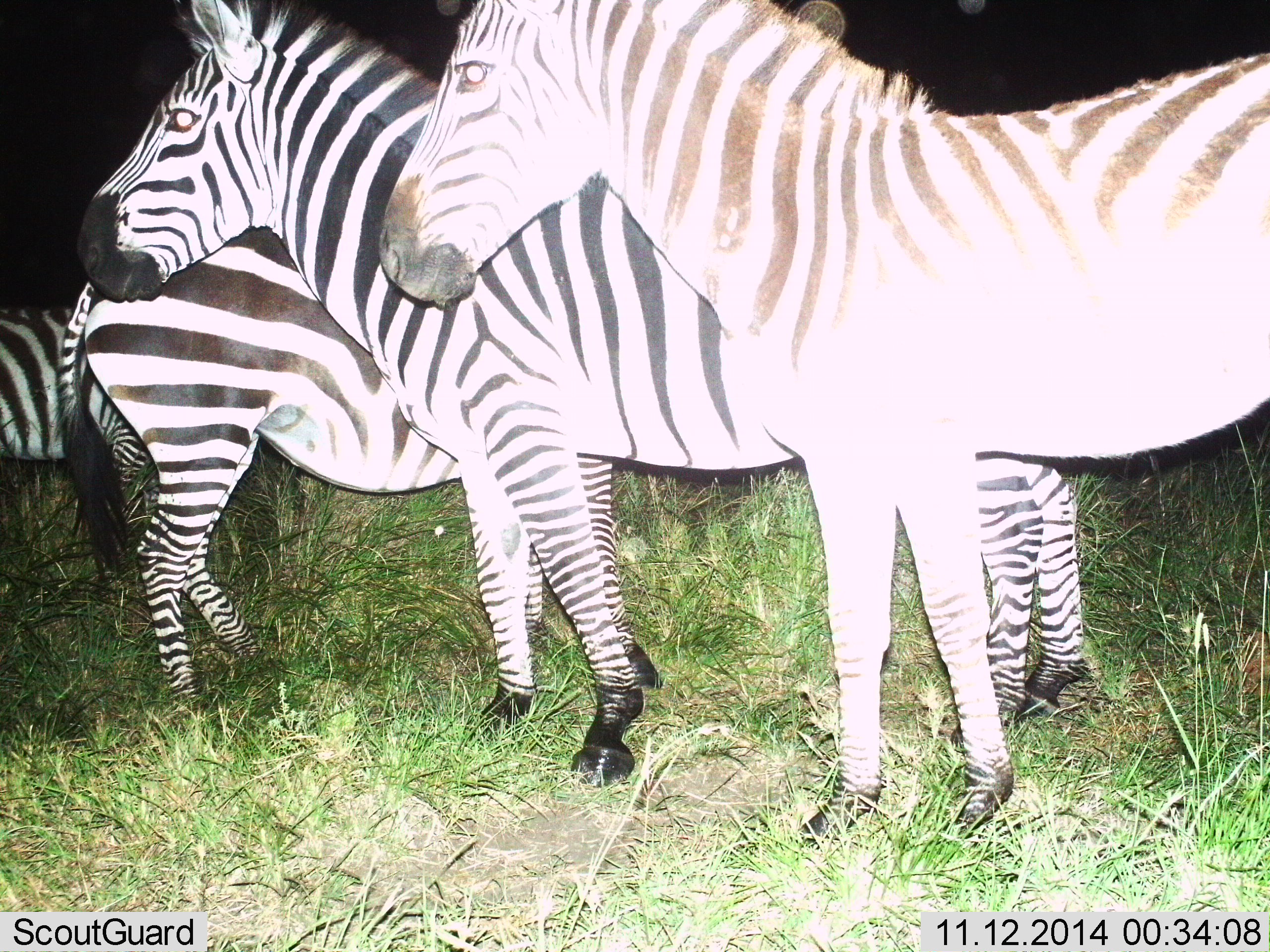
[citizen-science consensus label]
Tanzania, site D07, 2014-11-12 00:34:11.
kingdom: Animalia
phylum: Chordata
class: Mammalia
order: Perissodactyla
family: Equidae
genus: Equus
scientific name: Equus quagga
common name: plains zebra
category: zebra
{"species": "zebra (plains zebra) (Equus quagga)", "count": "4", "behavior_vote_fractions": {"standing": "100%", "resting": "0%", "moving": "0%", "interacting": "20%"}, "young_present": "0%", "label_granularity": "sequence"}